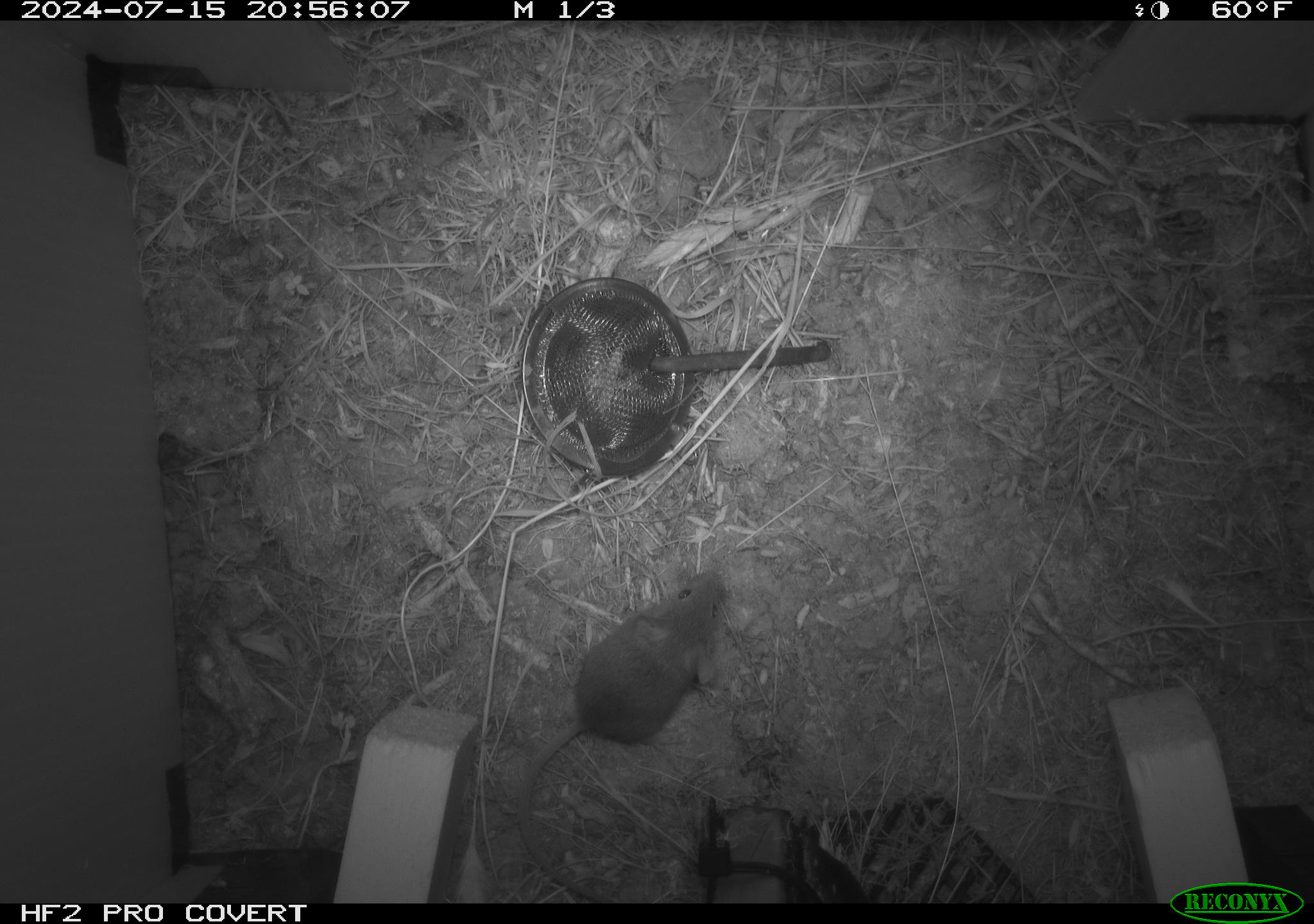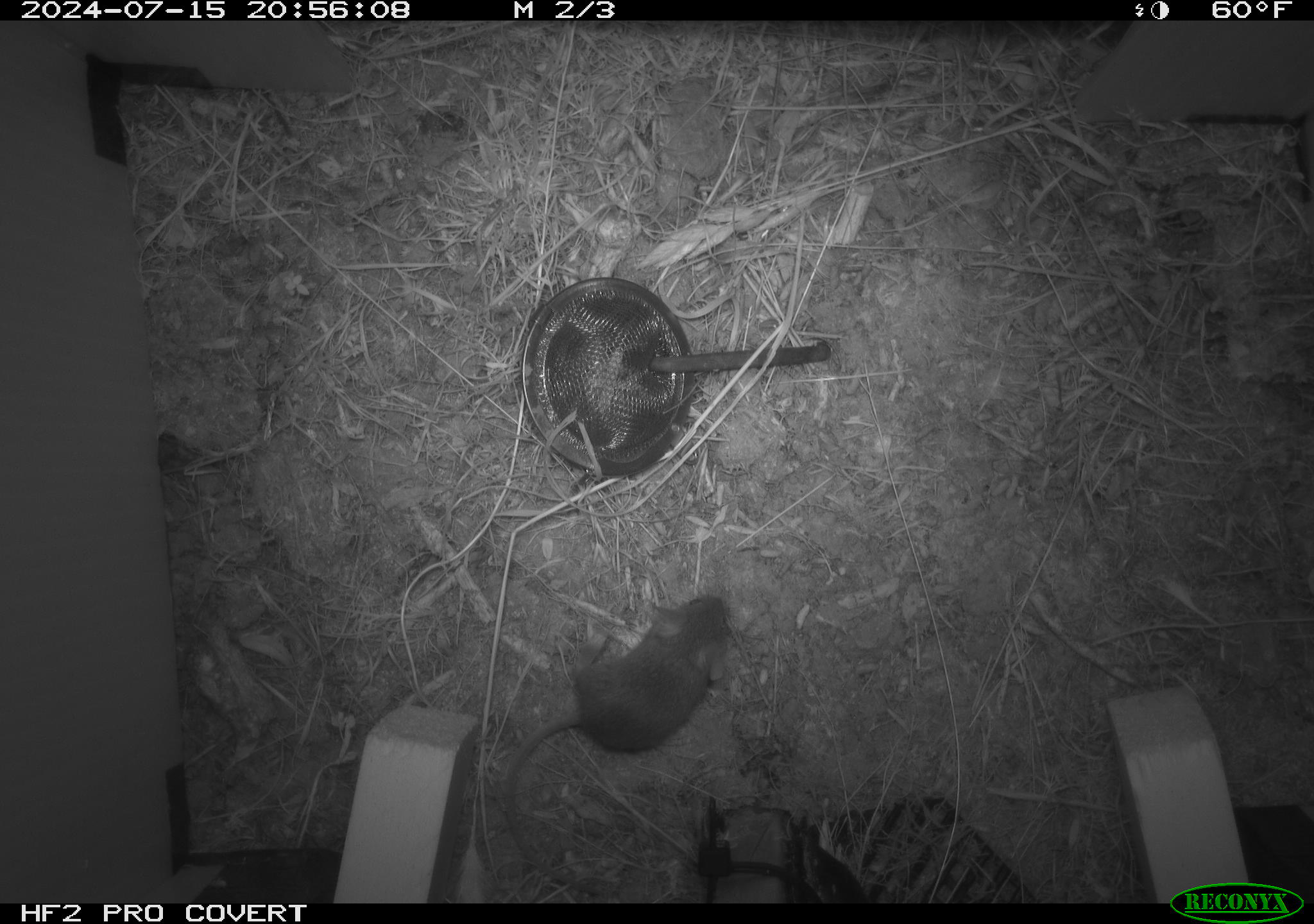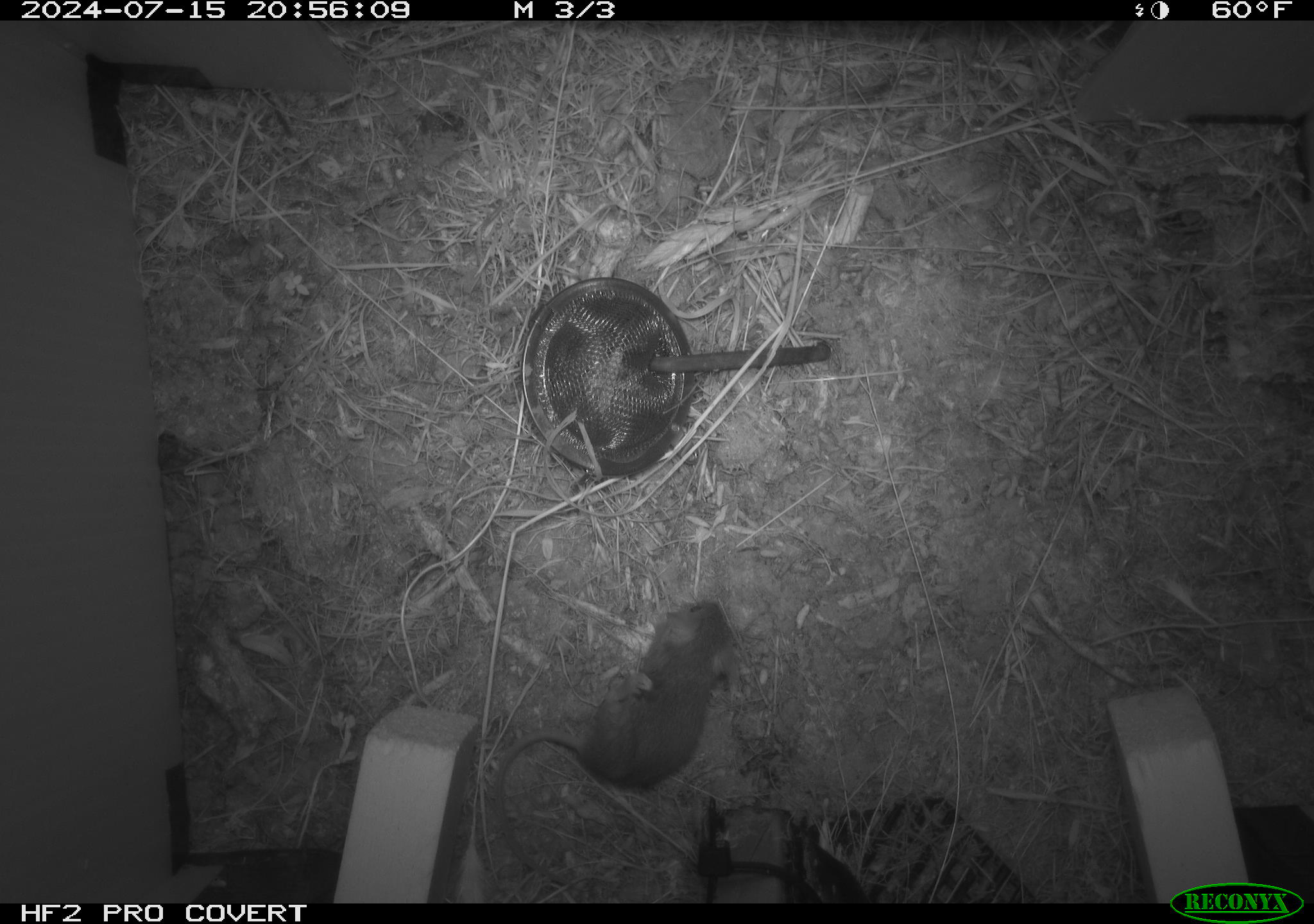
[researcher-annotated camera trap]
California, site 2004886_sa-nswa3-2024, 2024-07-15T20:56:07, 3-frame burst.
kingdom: Animalia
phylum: Chordata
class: Mammalia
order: Rodentia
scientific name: Rodentia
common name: rodent